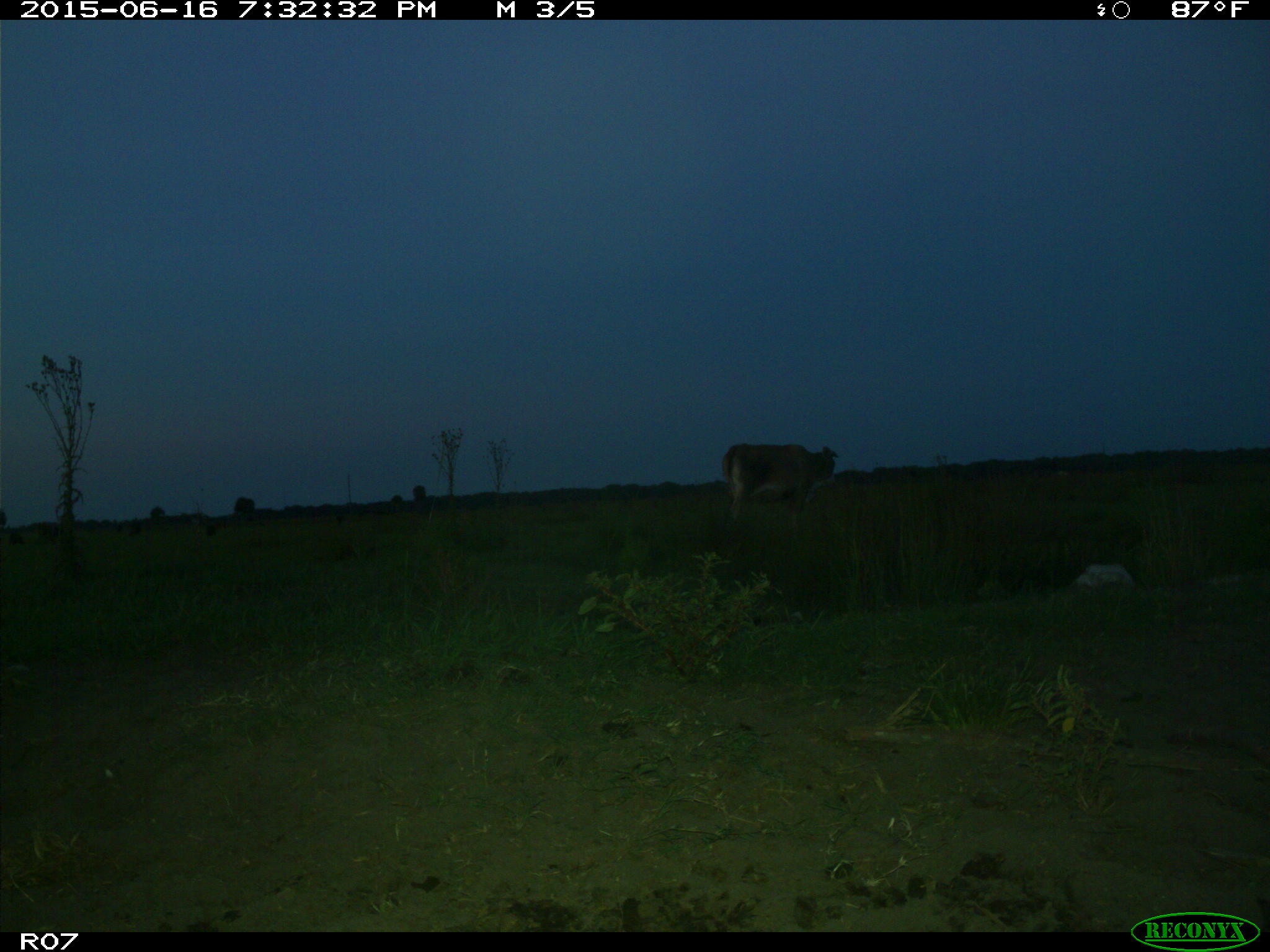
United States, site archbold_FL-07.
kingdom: Animalia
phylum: Chordata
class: Mammalia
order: Artiodactyla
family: Bovidae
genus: Bos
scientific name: Bos taurus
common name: domestic cow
Bos taurus (domestic cow).